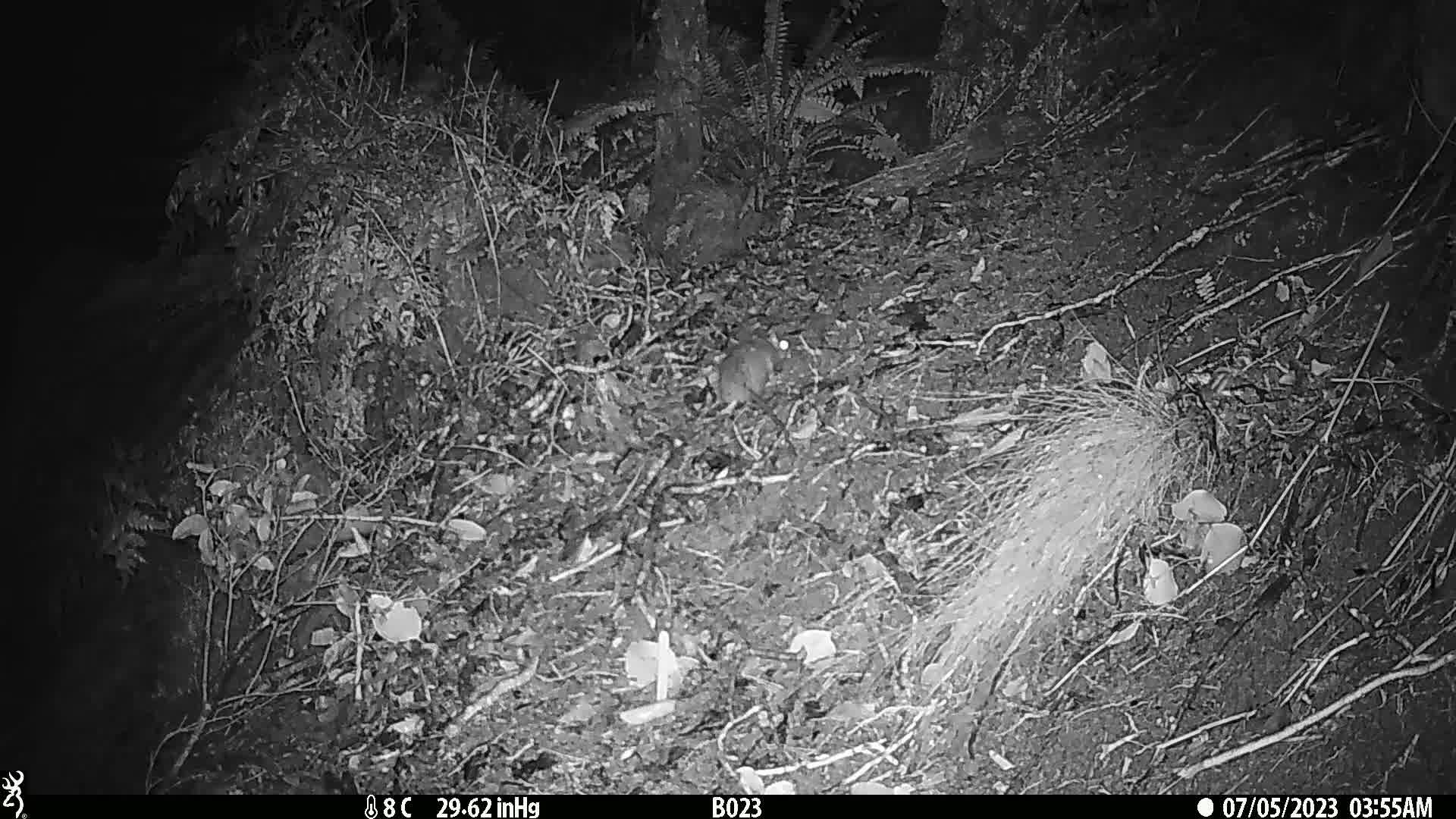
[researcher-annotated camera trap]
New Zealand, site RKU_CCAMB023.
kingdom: Animalia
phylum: Chordata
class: Mammalia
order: Rodentia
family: Muridae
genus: Rattus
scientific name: Rattus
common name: rat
Rat (Rattus).